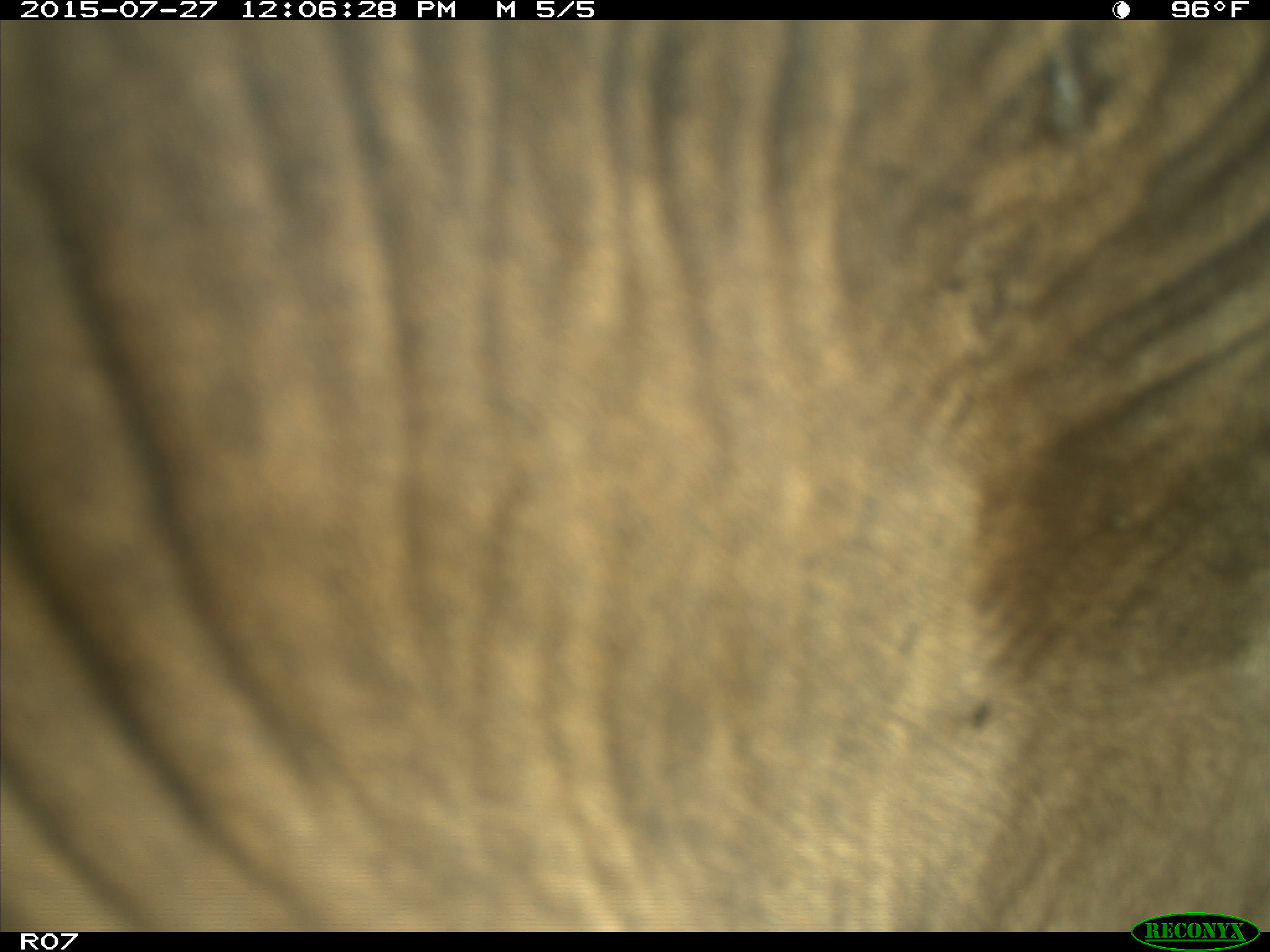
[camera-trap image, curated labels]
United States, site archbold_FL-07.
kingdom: Animalia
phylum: Chordata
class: Mammalia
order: Artiodactyla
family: Bovidae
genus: Bos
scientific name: Bos taurus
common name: domestic cow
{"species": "Bos taurus (domestic cow)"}